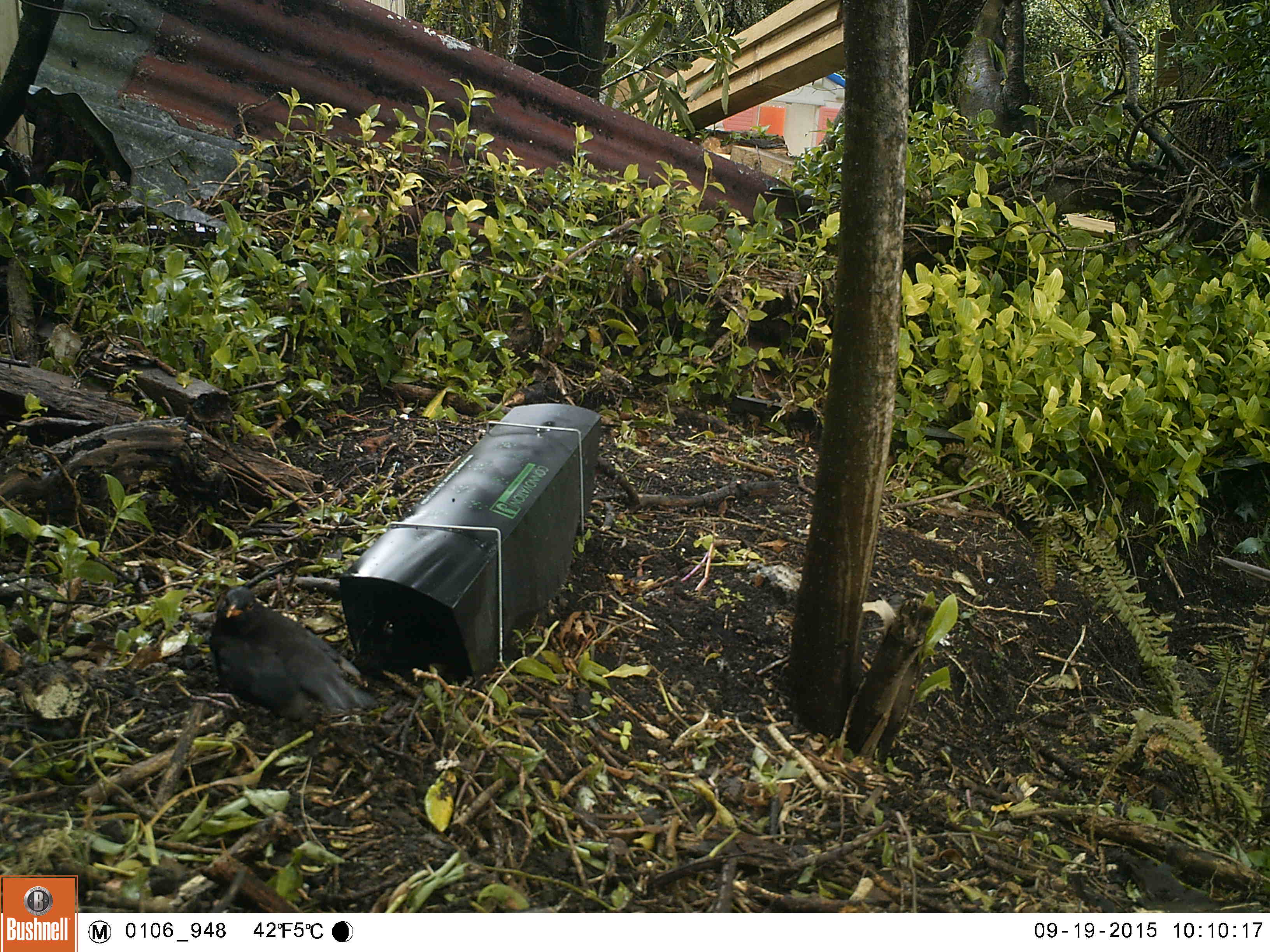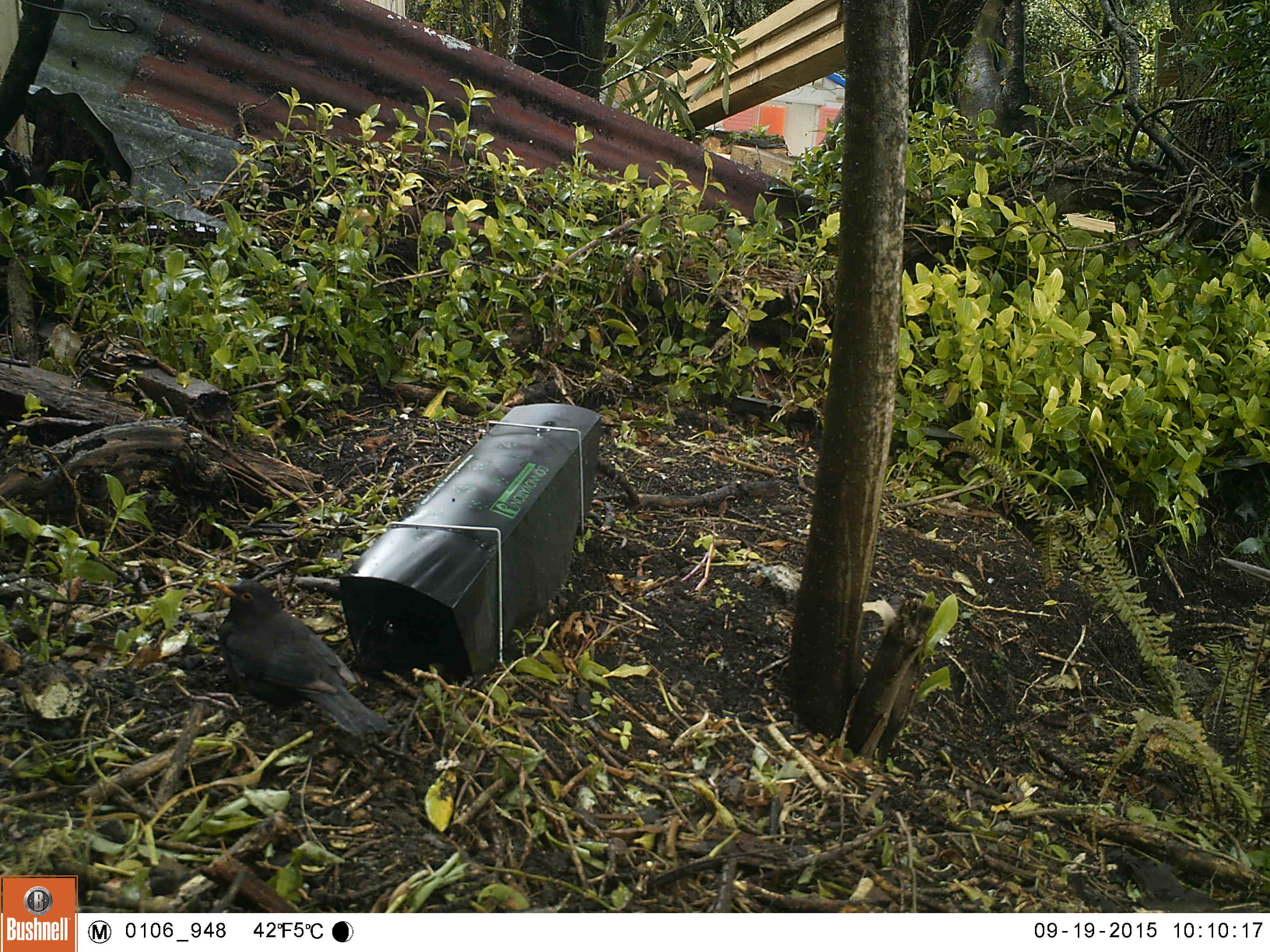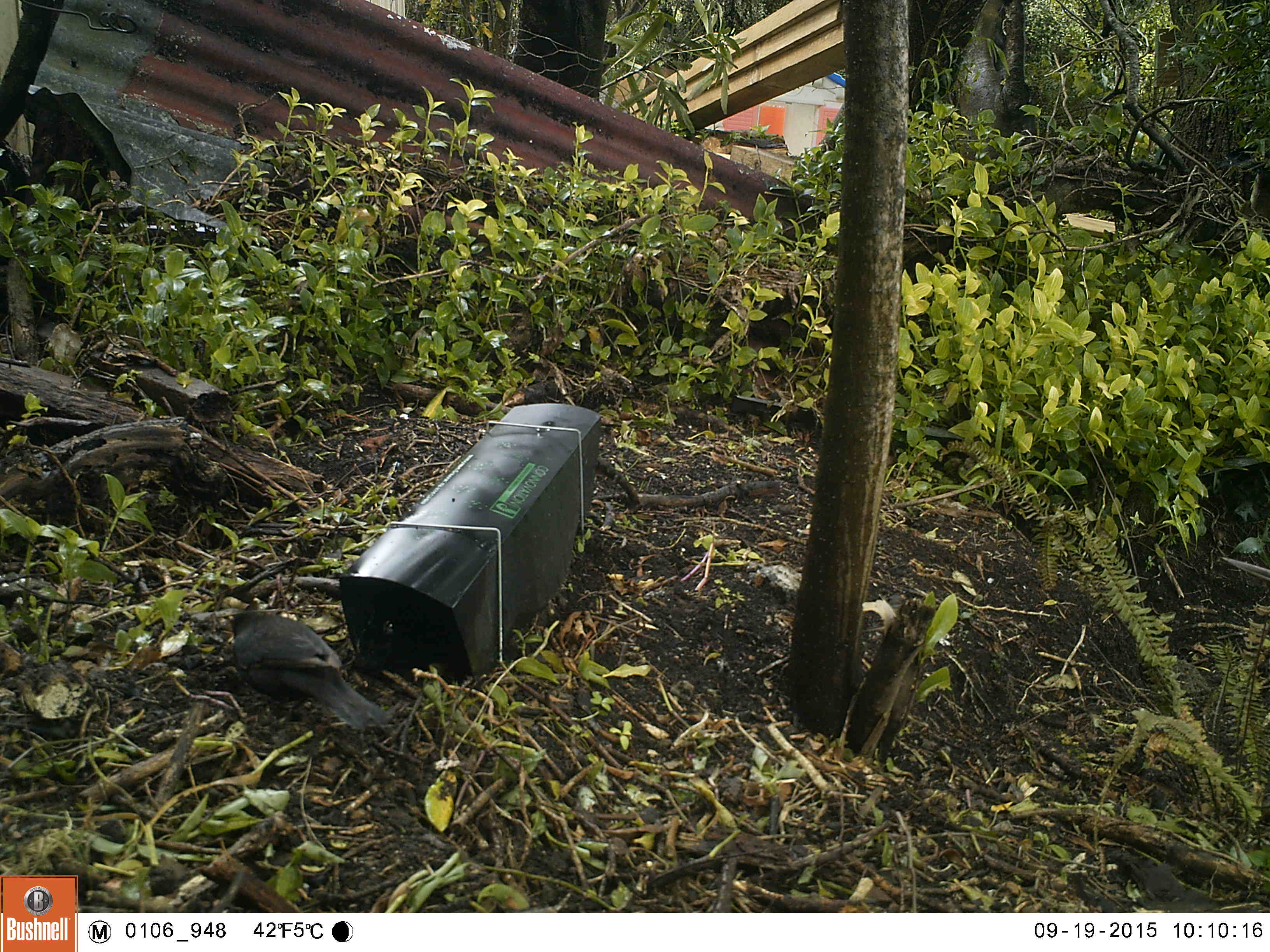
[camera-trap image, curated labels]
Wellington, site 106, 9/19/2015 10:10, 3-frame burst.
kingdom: Animalia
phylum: Chordata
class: Aves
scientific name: Aves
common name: bird